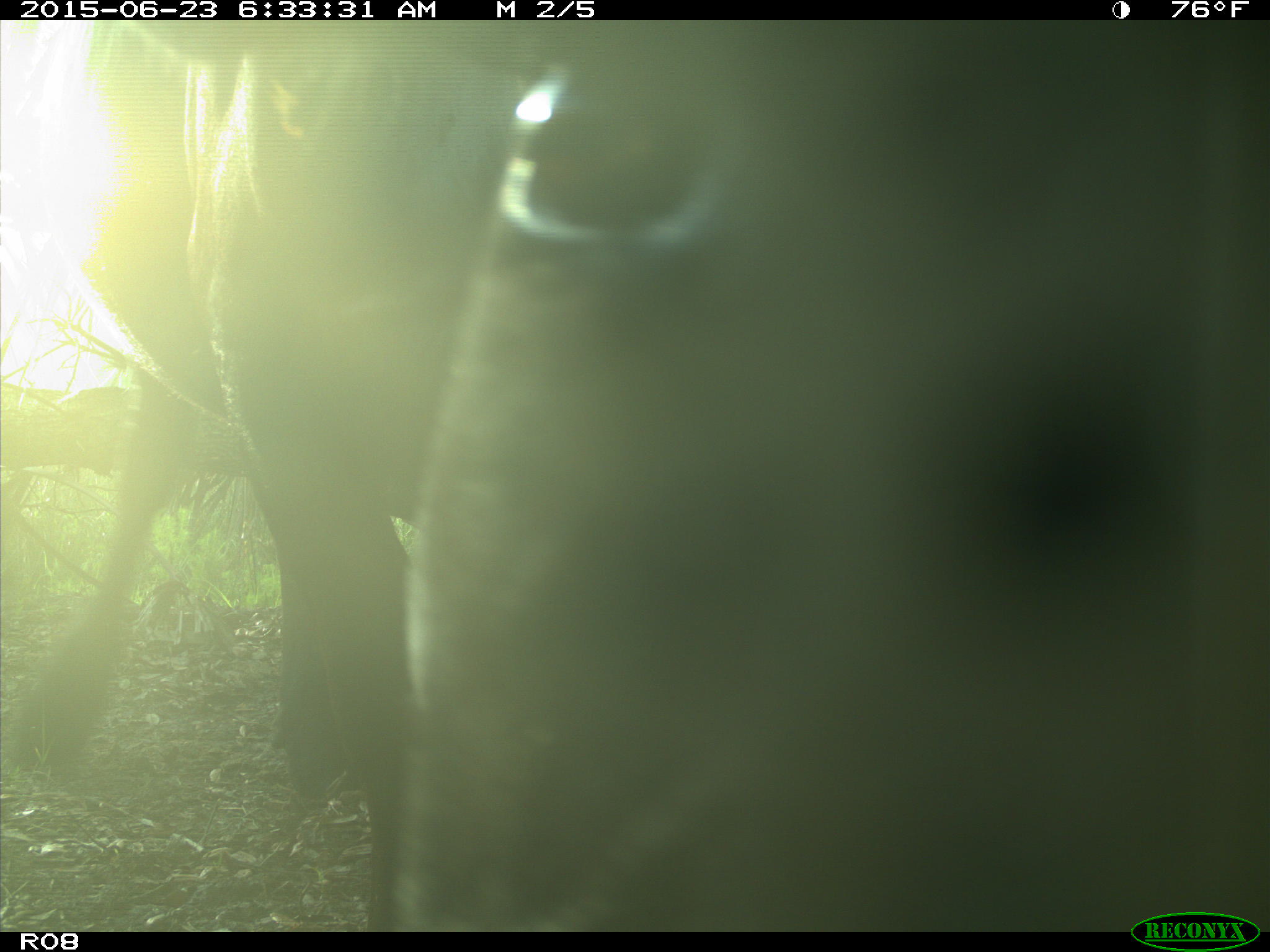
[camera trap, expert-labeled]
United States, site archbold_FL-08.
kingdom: Animalia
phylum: Chordata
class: Mammalia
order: Artiodactyla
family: Bovidae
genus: Bos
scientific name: Bos taurus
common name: domestic cow